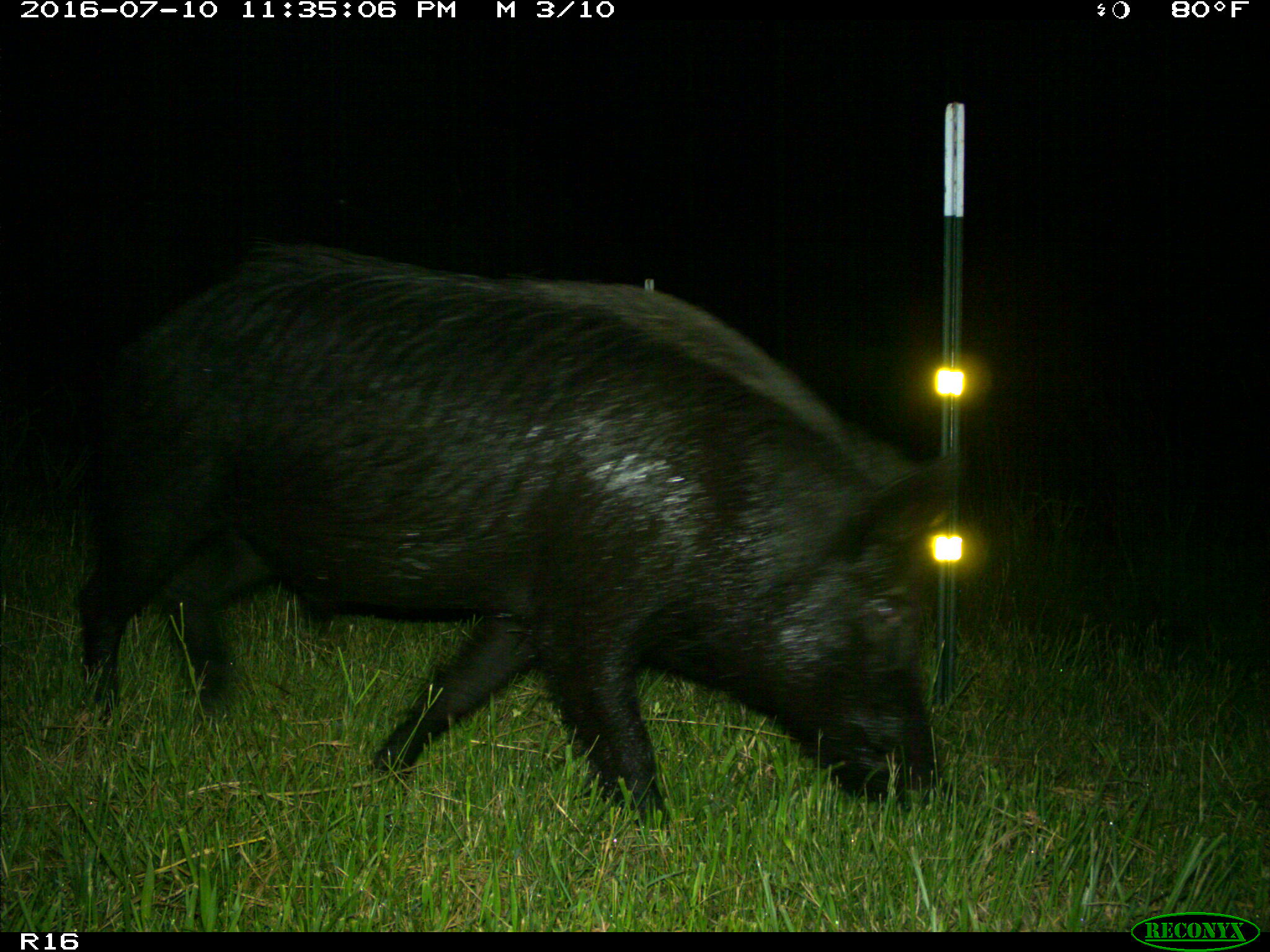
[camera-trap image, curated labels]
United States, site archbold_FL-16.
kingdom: Animalia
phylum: Chordata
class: Mammalia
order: Artiodactyla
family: Suidae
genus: Sus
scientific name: Sus scrofa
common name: wild boar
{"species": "Sus scrofa (wild boar)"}